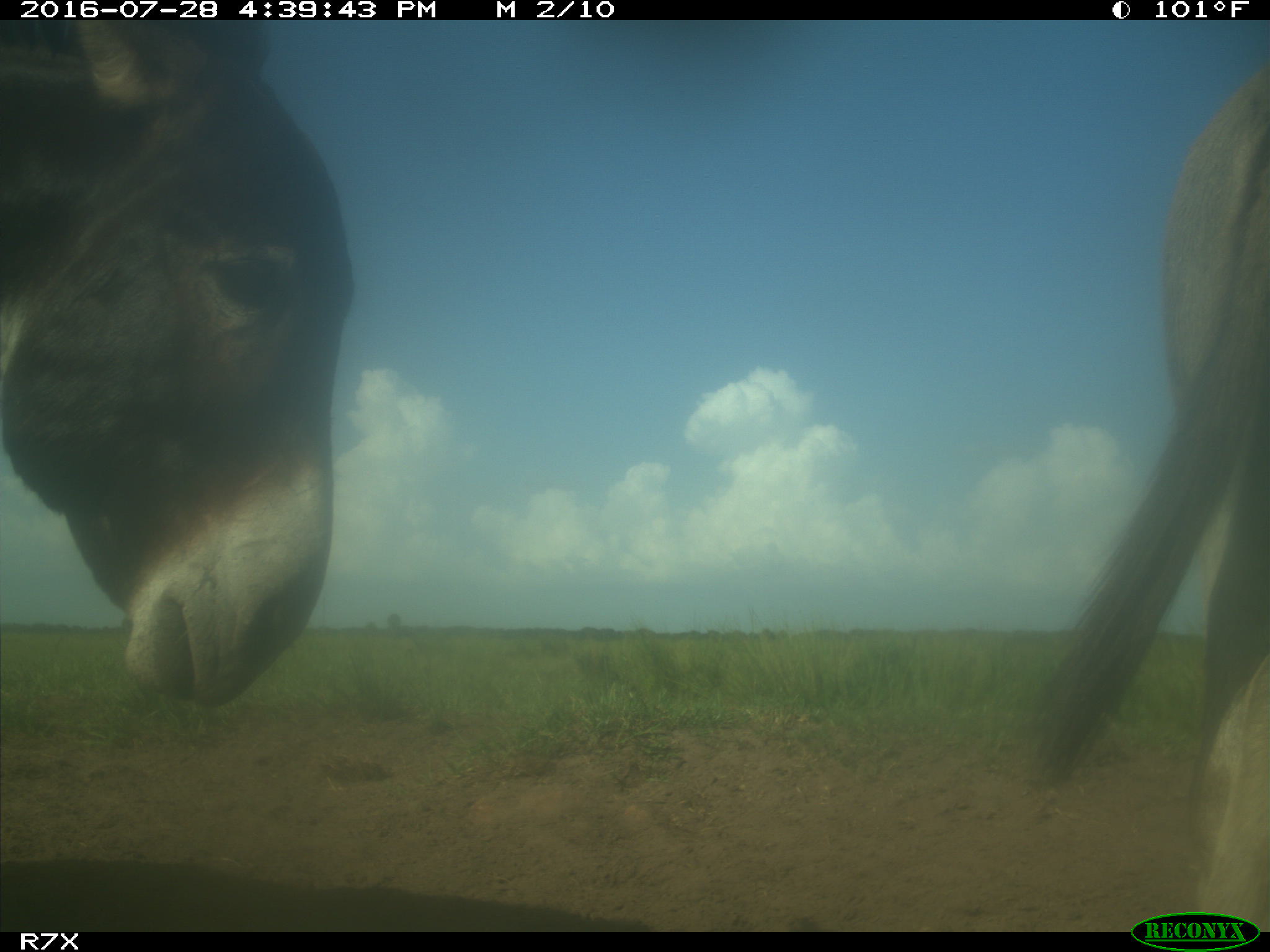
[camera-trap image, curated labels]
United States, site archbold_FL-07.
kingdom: Animalia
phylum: Chordata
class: Mammalia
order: Artiodactyla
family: Bovidae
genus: Bos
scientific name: Bos taurus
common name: domestic cow